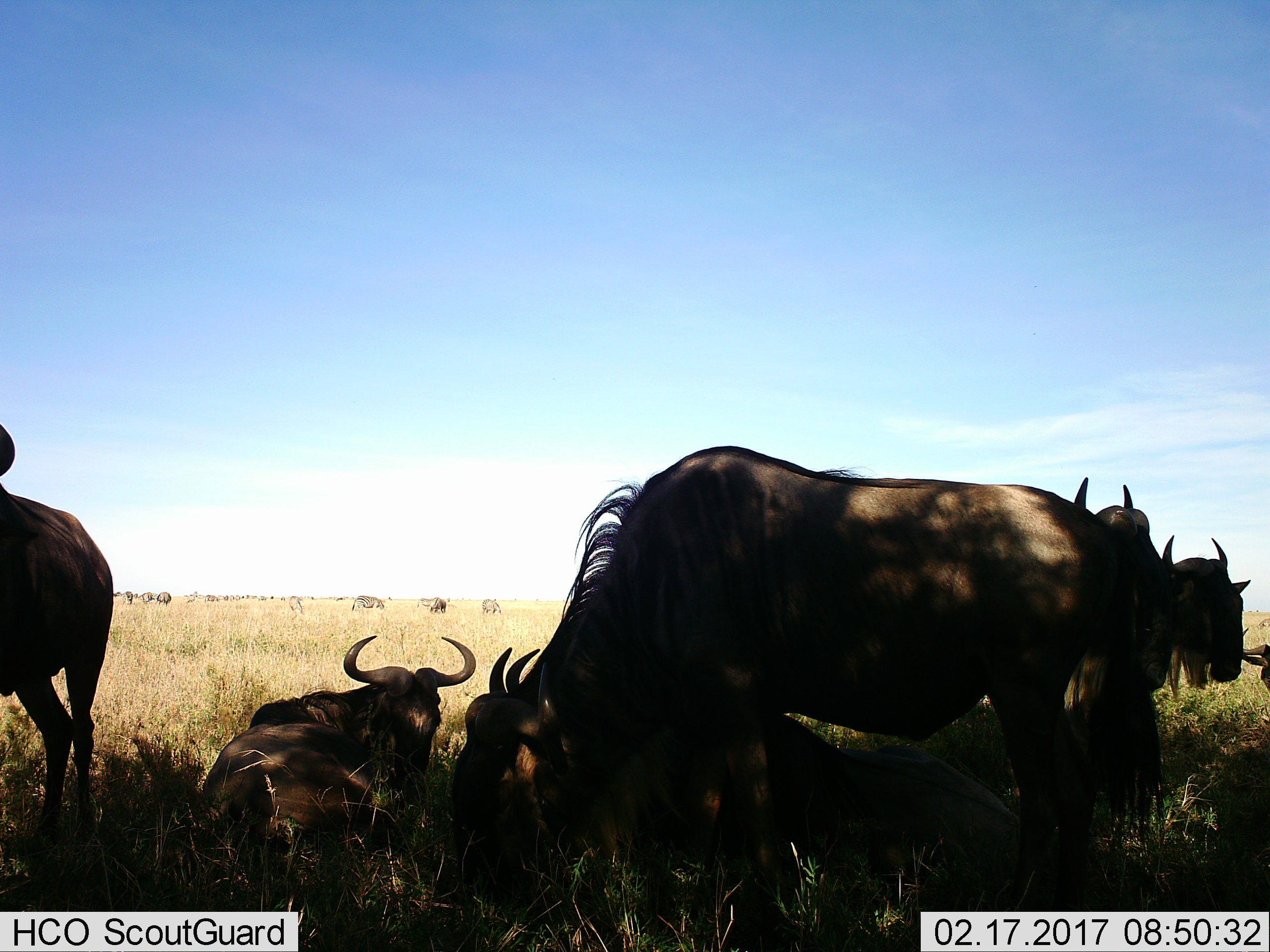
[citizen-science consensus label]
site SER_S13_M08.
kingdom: Animalia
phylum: Chordata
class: Mammalia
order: Artiodactyla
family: Bovidae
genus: Connochaetes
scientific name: Connochaetes taurinus taurinus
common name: blue wildebeest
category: wildebeestblue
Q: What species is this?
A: Wildebeestblue (blue wildebeest) (Connochaetes taurinus taurinus).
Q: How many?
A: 6.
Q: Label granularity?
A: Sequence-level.